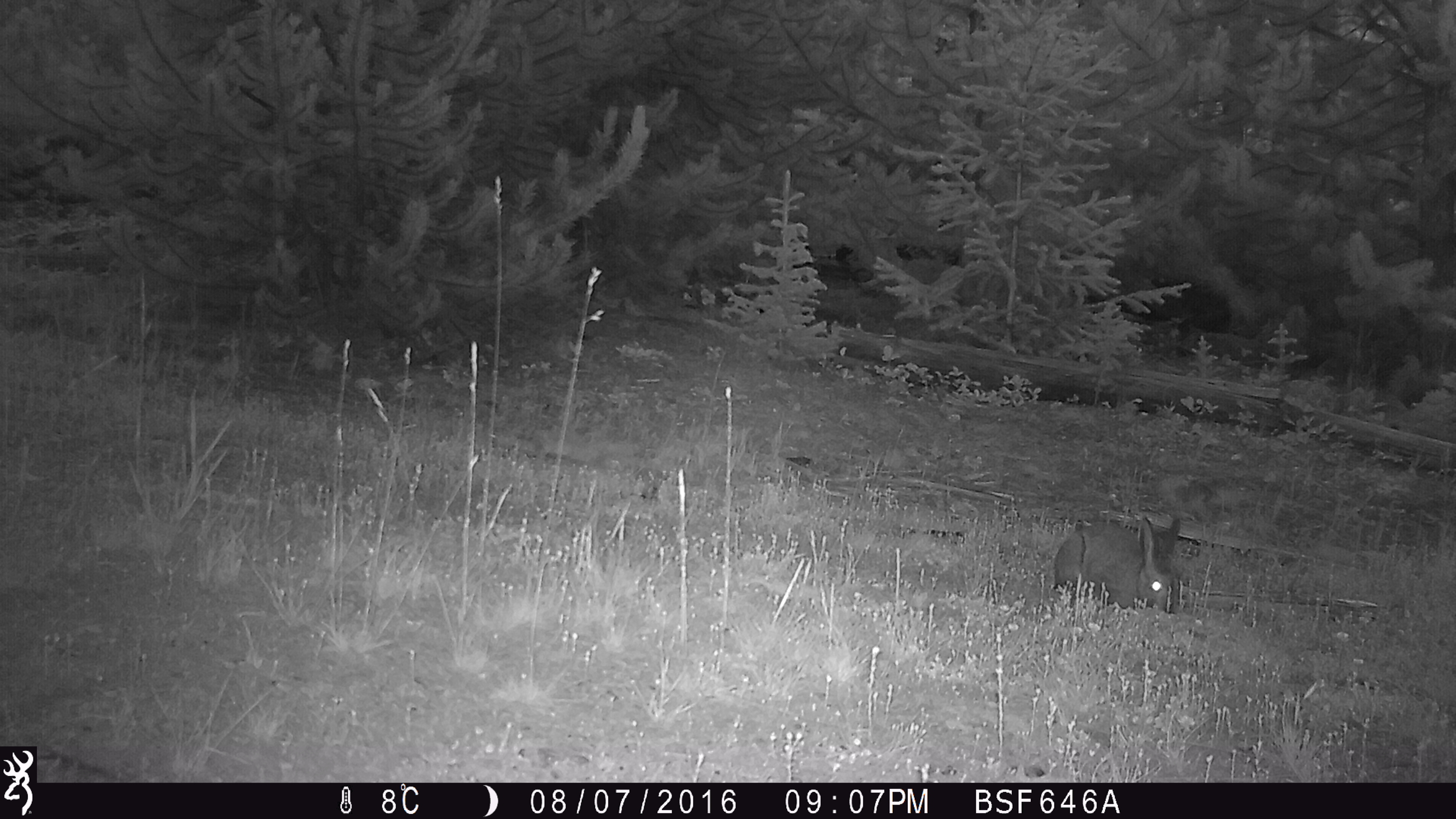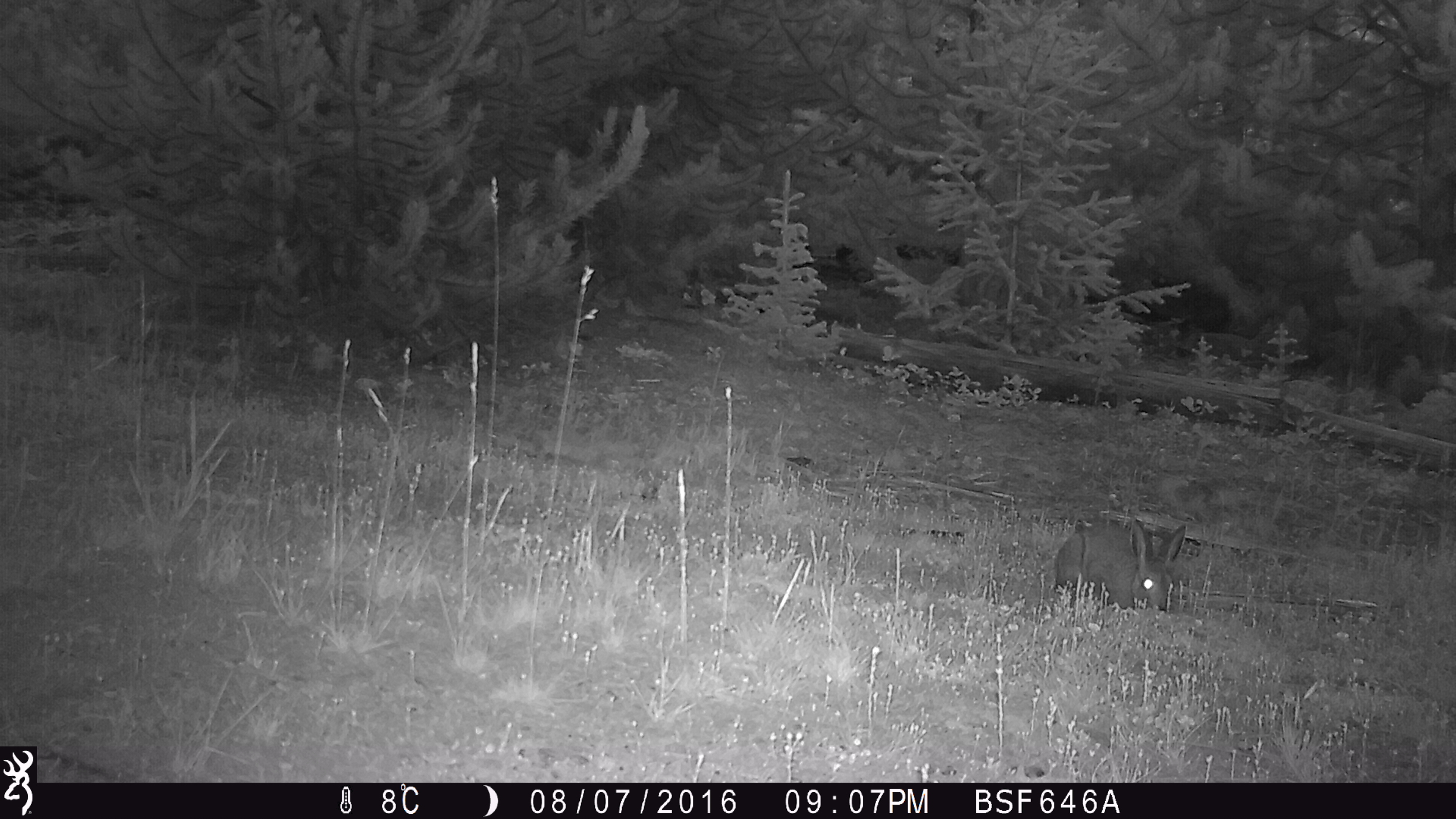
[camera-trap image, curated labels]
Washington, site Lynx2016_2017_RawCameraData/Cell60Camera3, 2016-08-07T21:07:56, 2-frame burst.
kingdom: Animalia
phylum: Chordata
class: Mammalia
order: Lagomorpha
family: Leporidae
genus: Lepus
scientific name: Lepus americanus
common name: snowshoe hare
Lepus americanus (snowshoe hare). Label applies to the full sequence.